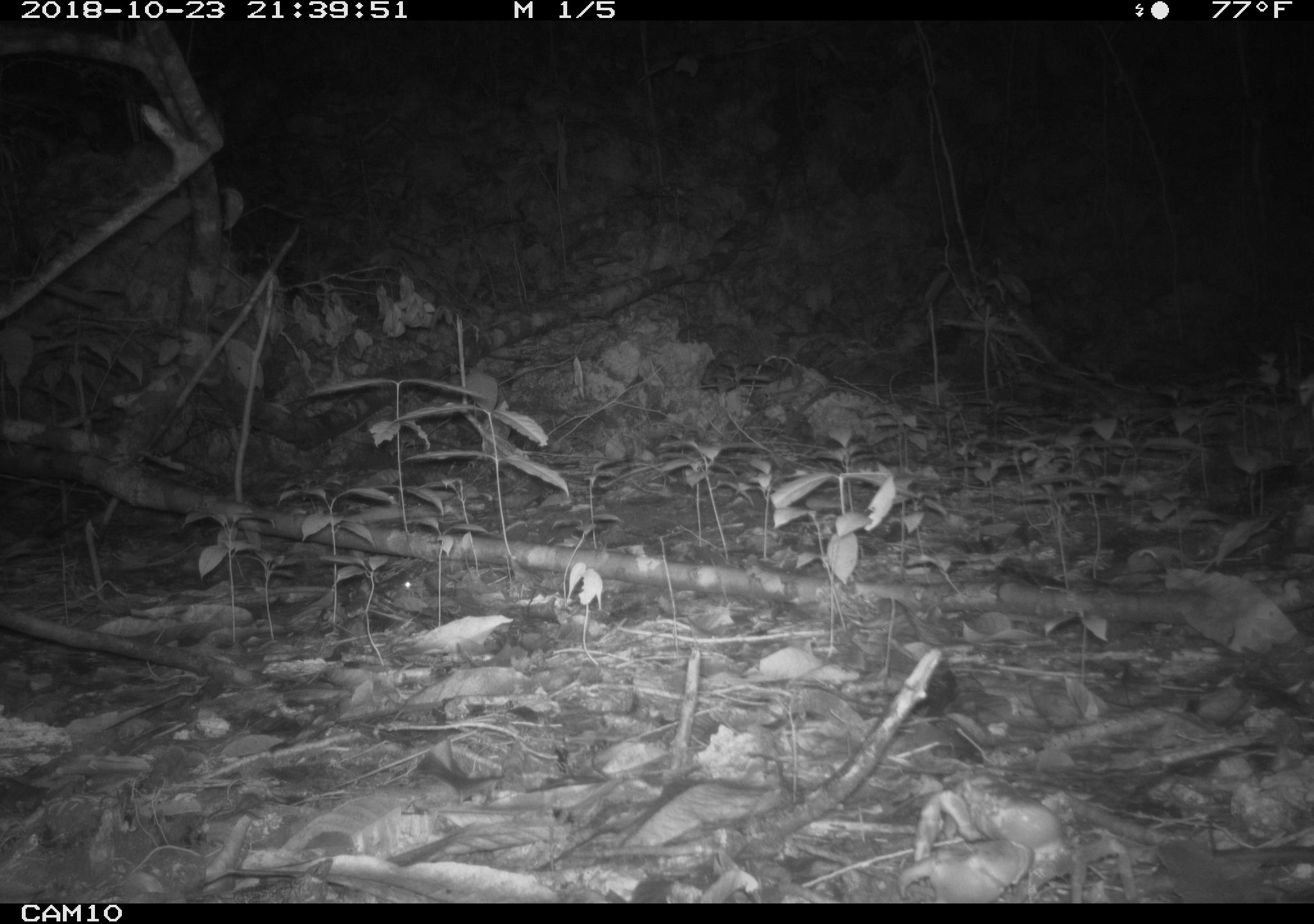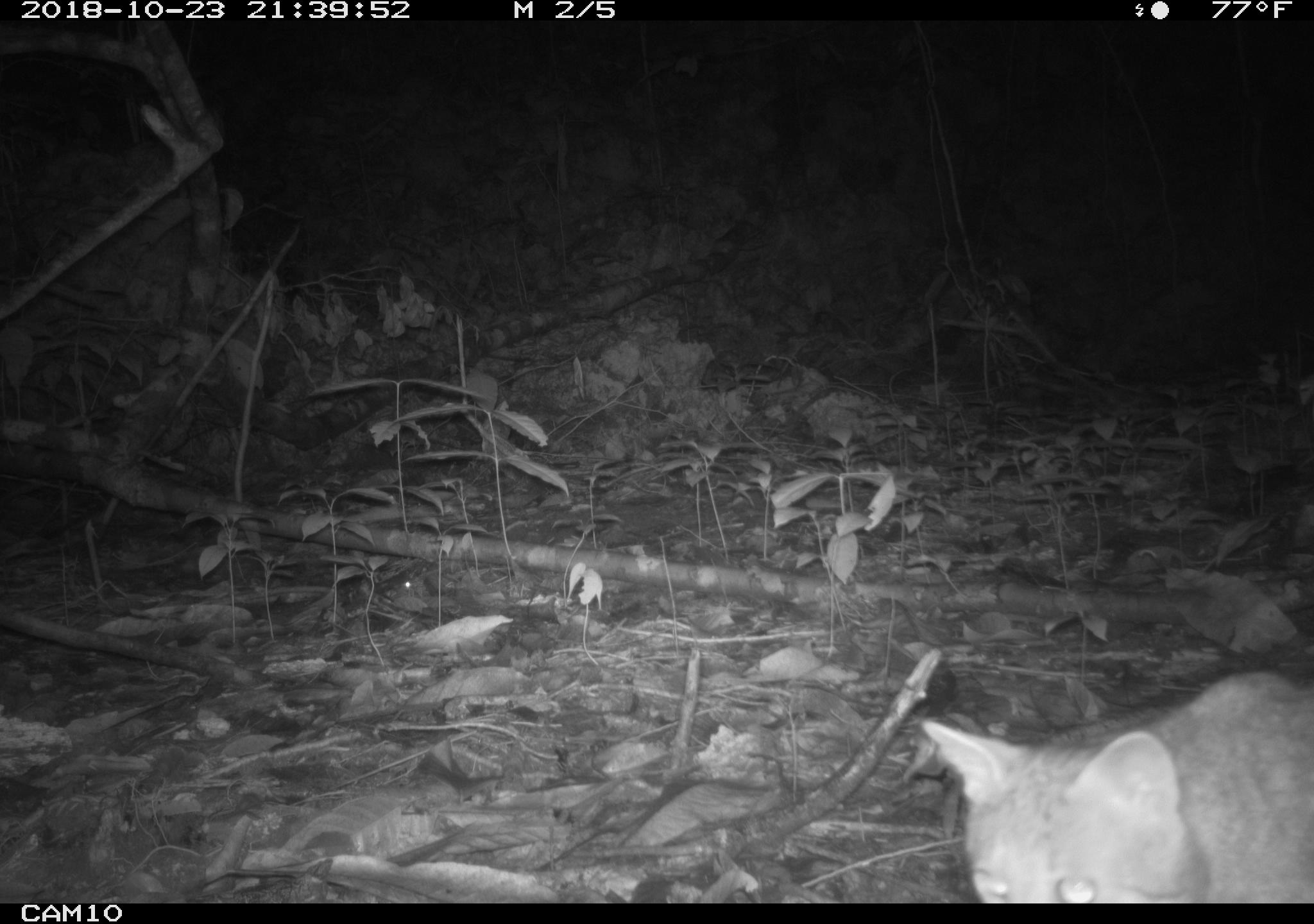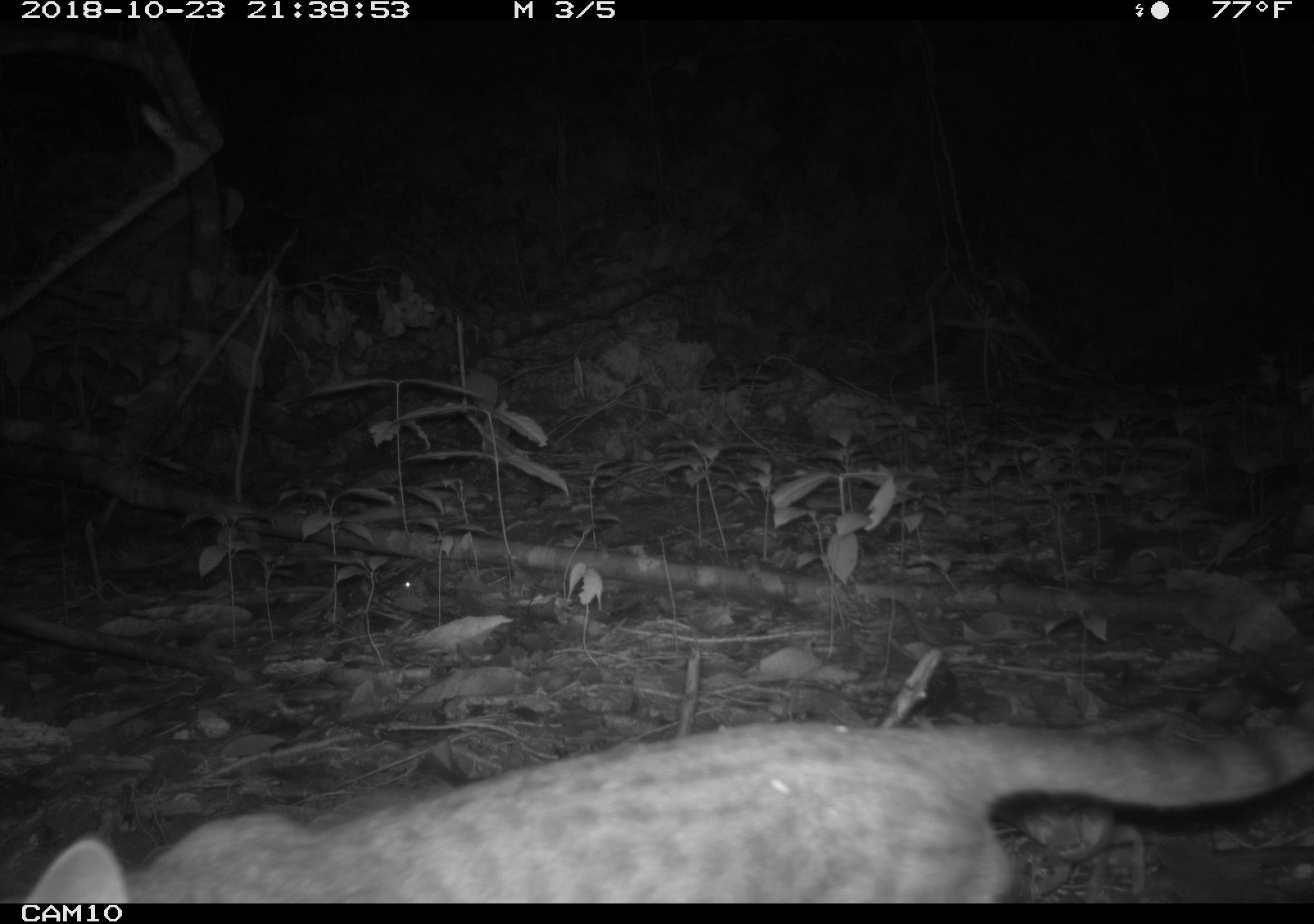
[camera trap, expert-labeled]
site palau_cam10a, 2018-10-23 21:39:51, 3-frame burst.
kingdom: Animalia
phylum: Arthropoda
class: Malacostraca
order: Decapoda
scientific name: Brachyura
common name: crab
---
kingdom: Animalia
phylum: Chordata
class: Mammalia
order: Carnivora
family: Felidae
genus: Felis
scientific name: Felis catus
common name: cat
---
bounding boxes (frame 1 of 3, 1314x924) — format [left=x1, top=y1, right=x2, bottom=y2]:
crab: [left=895, top=771, right=1149, bottom=902]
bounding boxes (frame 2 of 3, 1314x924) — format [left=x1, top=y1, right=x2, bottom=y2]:
cat: [left=901, top=662, right=1314, bottom=902]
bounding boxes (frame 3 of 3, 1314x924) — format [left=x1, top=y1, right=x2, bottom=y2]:
cat: [left=0, top=653, right=1314, bottom=907]
crab: [left=982, top=788, right=1154, bottom=907]